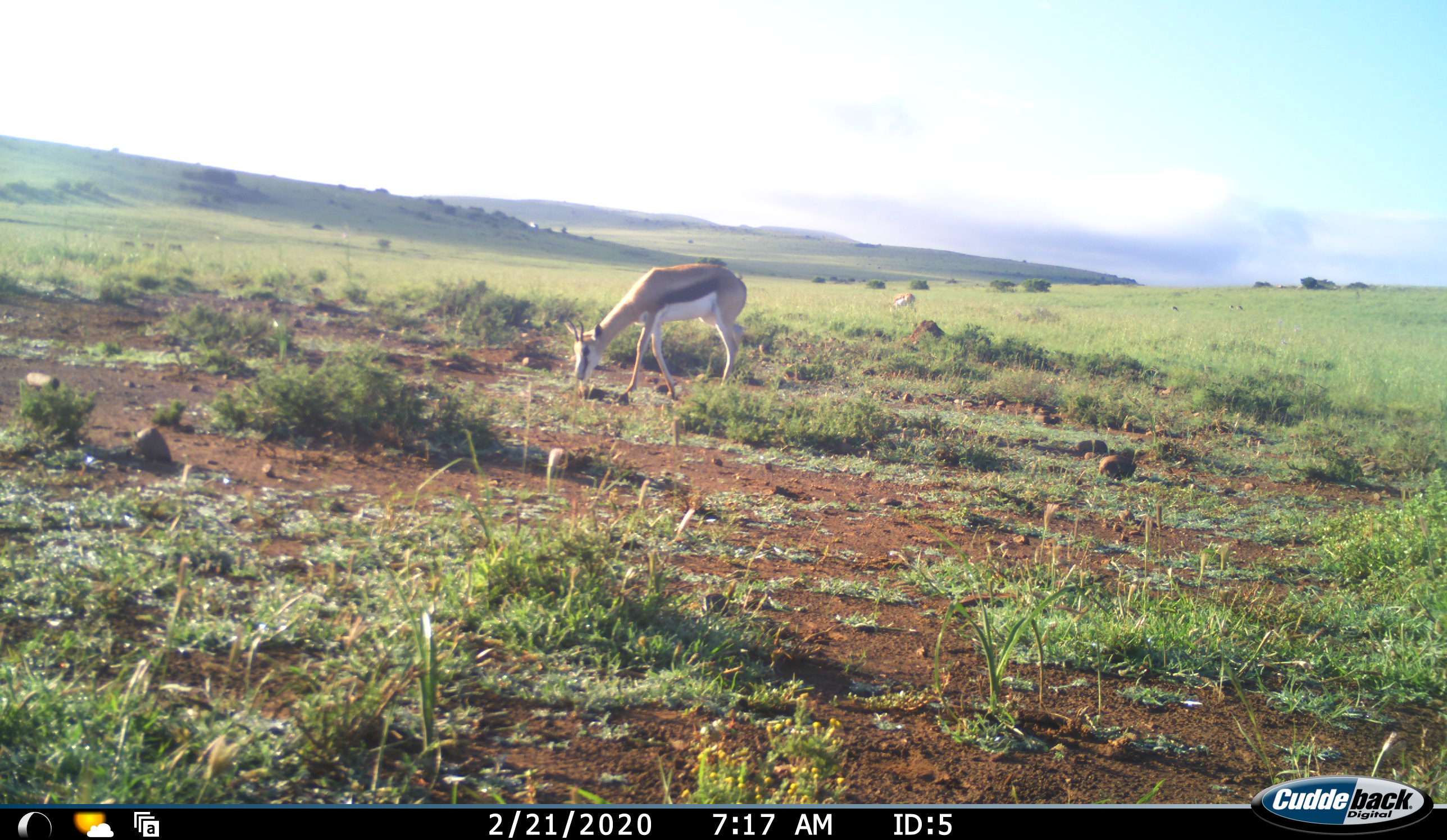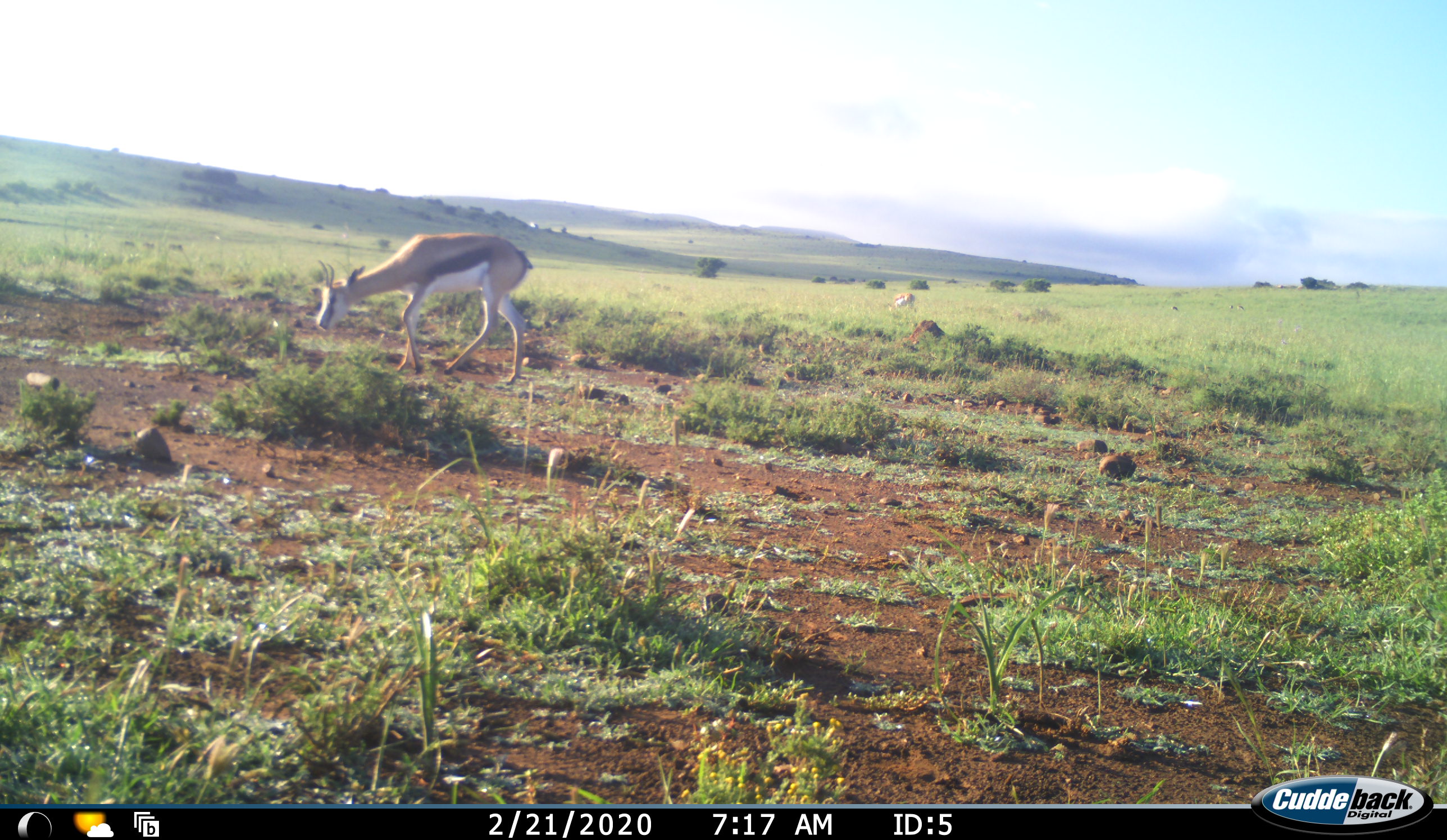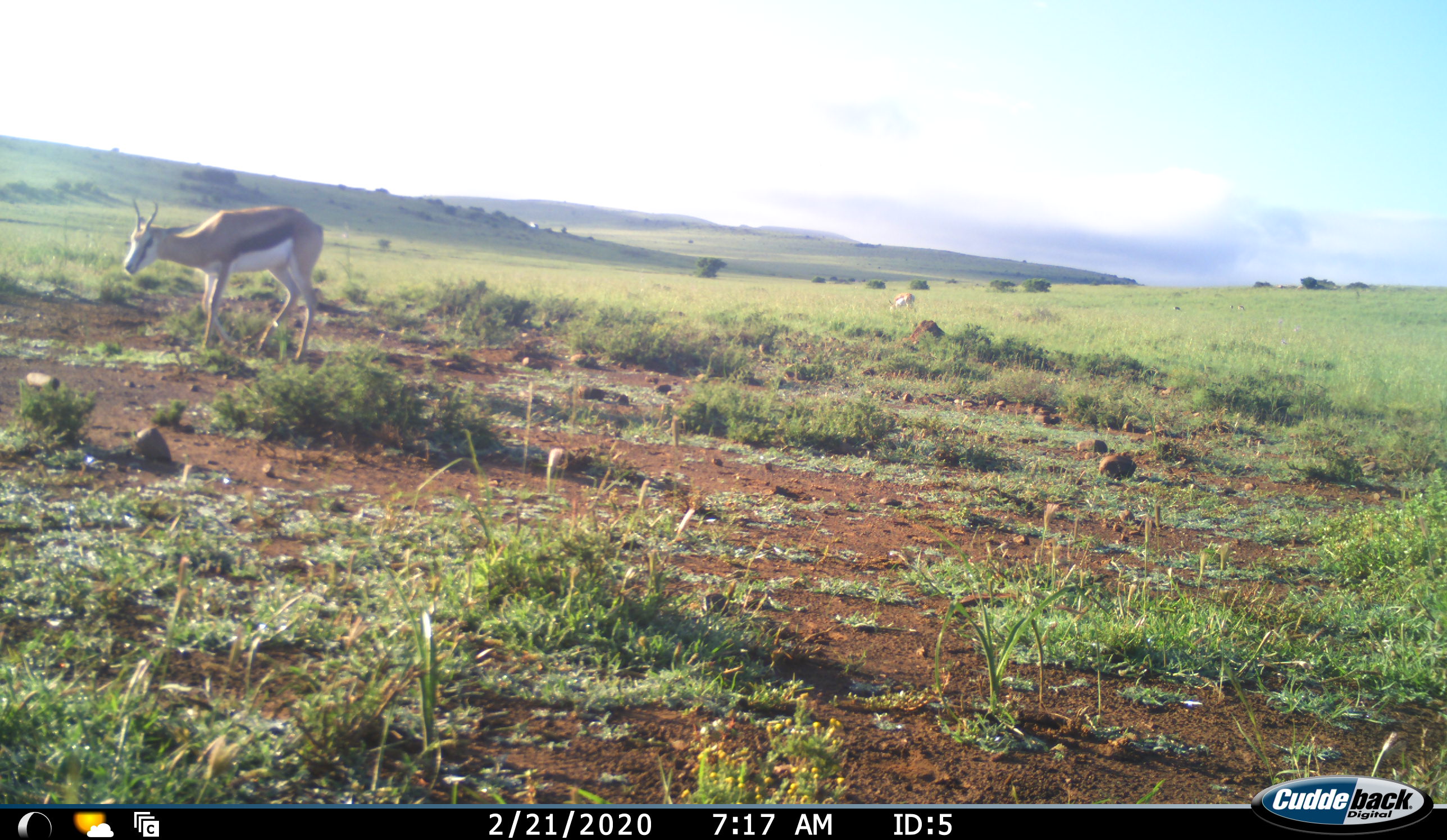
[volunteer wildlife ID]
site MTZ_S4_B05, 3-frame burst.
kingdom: Animalia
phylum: Chordata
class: Mammalia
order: Artiodactyla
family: Bovidae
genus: Antidorcas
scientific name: Antidorcas marsupialis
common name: springbok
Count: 1.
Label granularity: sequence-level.